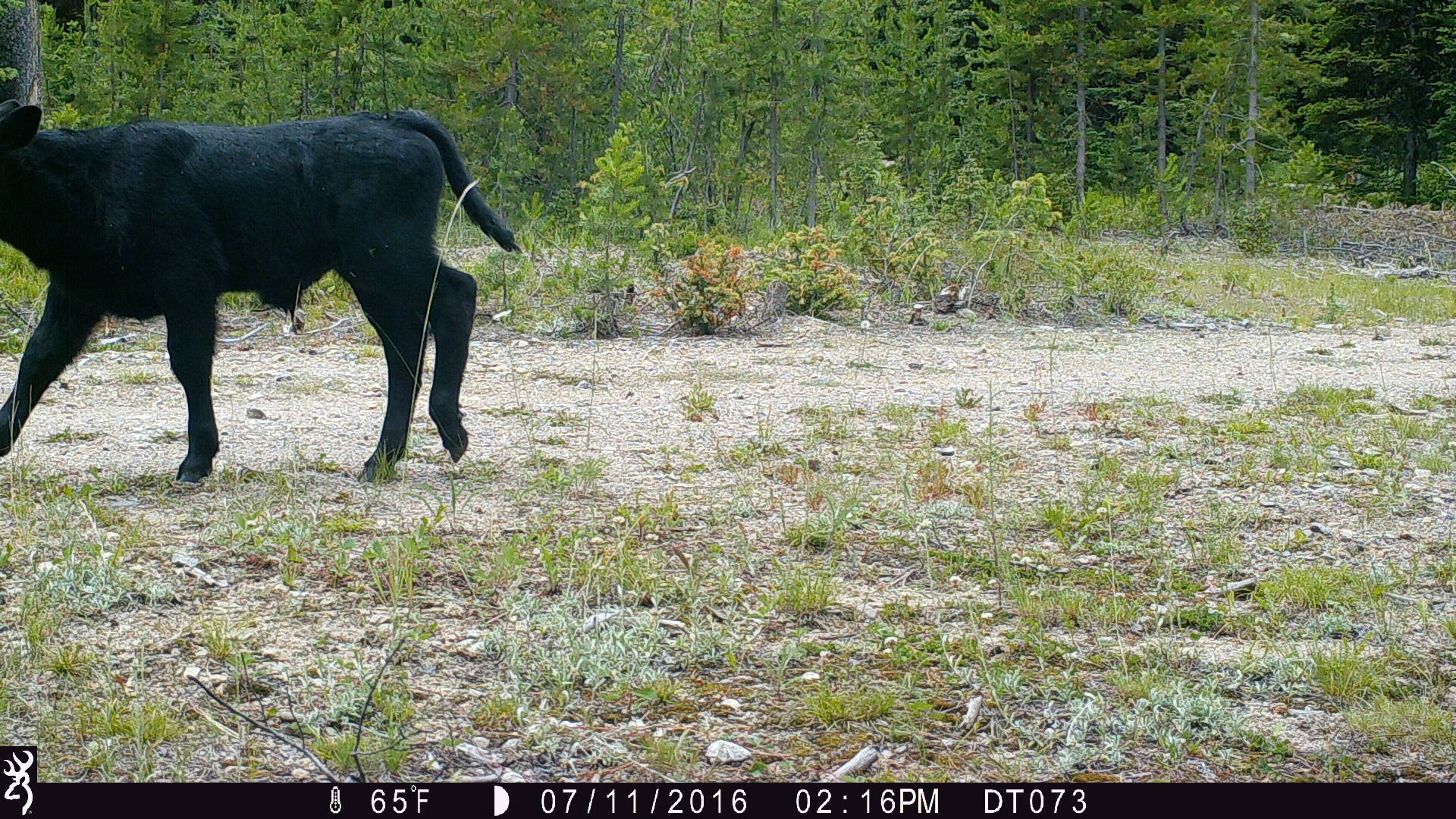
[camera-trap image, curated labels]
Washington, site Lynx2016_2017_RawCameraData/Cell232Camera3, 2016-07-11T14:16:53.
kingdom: Animalia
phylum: Chordata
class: Mammalia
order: Artiodactyla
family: Bovidae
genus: Bos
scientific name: Bos taurus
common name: domestic cattle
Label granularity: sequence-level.